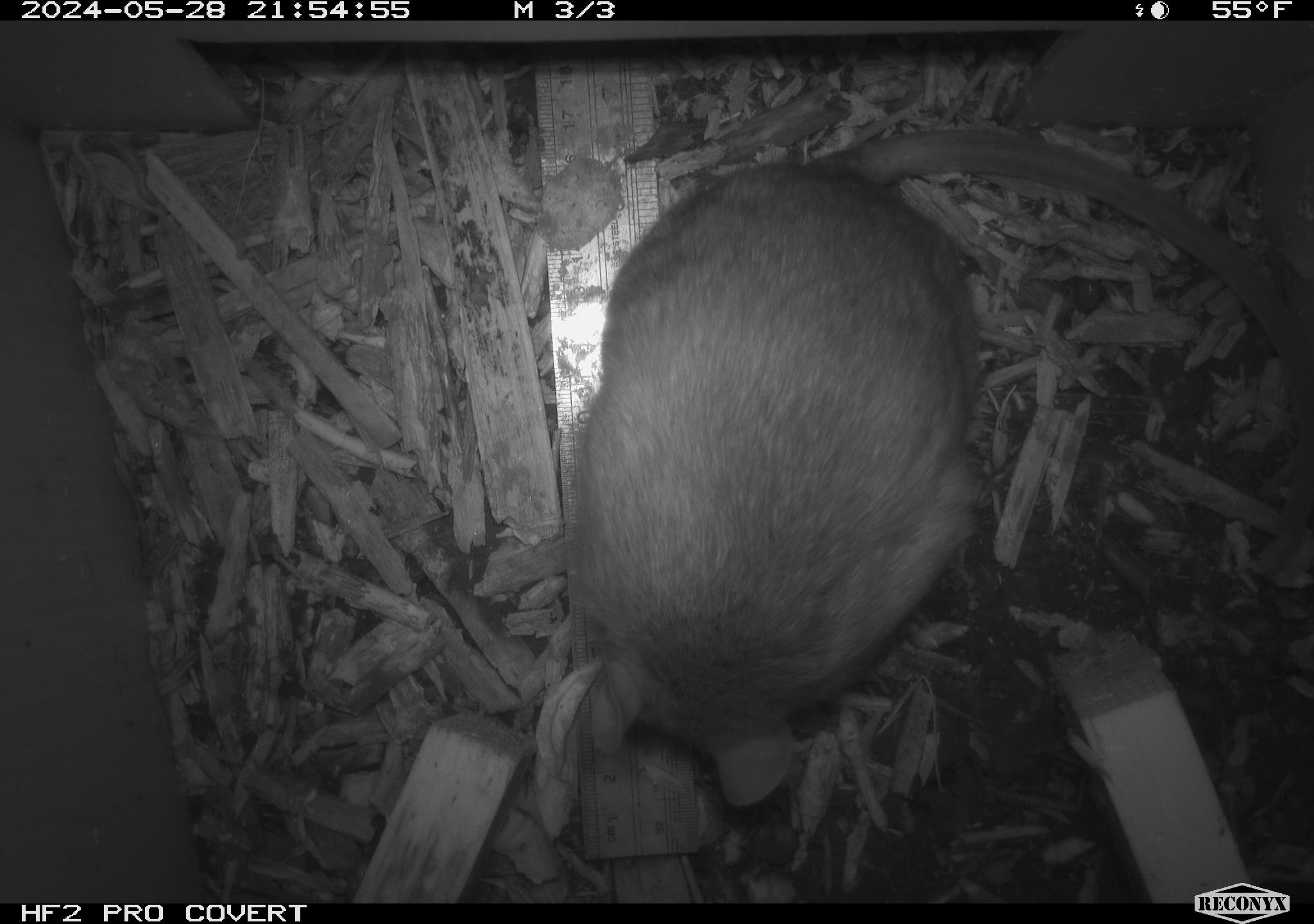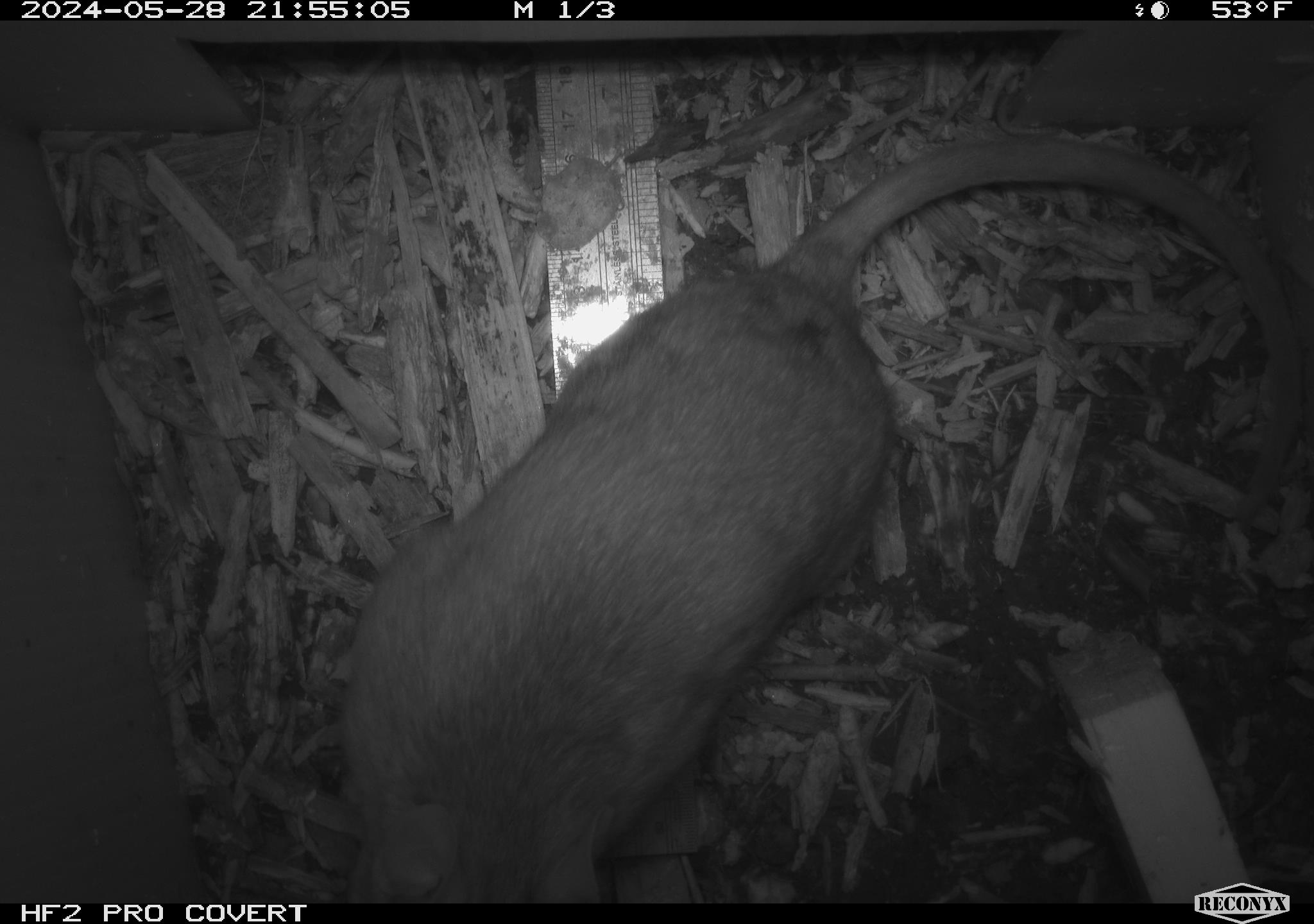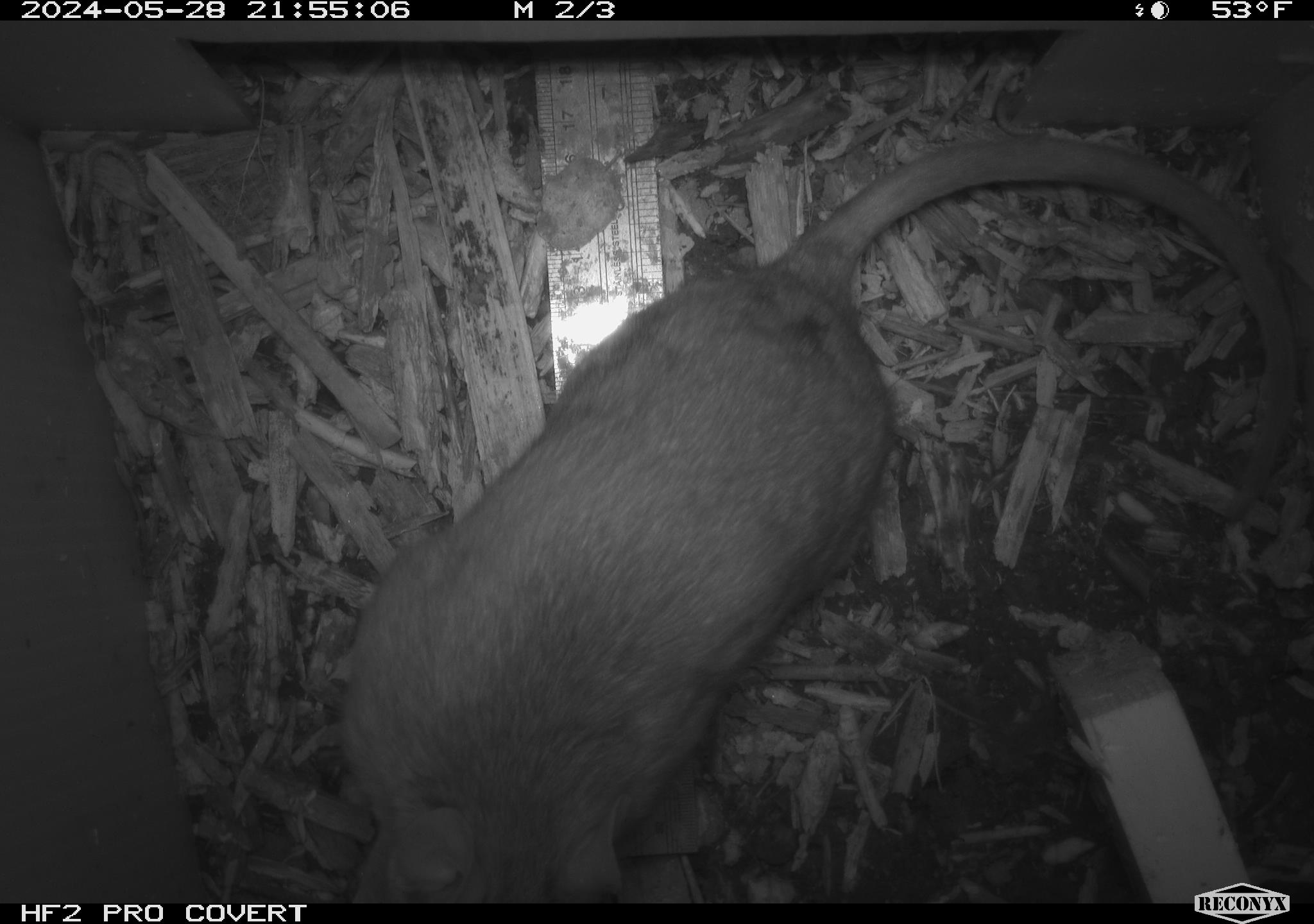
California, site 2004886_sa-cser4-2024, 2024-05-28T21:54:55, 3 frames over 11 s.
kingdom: Animalia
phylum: Chordata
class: Mammalia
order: Rodentia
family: Muridae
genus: Rattus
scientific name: Rattus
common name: rat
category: rattus species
Rattus species (rat) (Rattus).